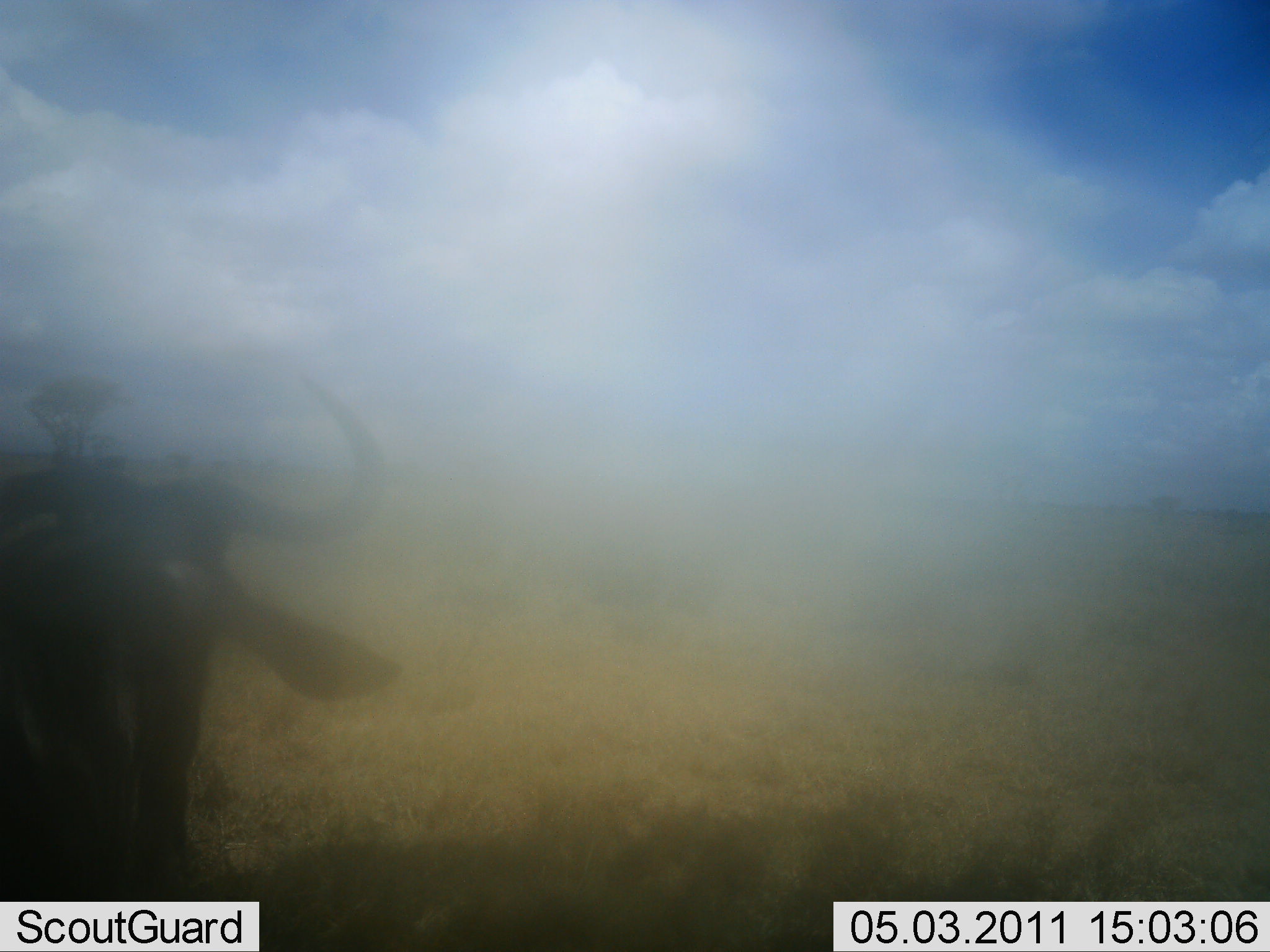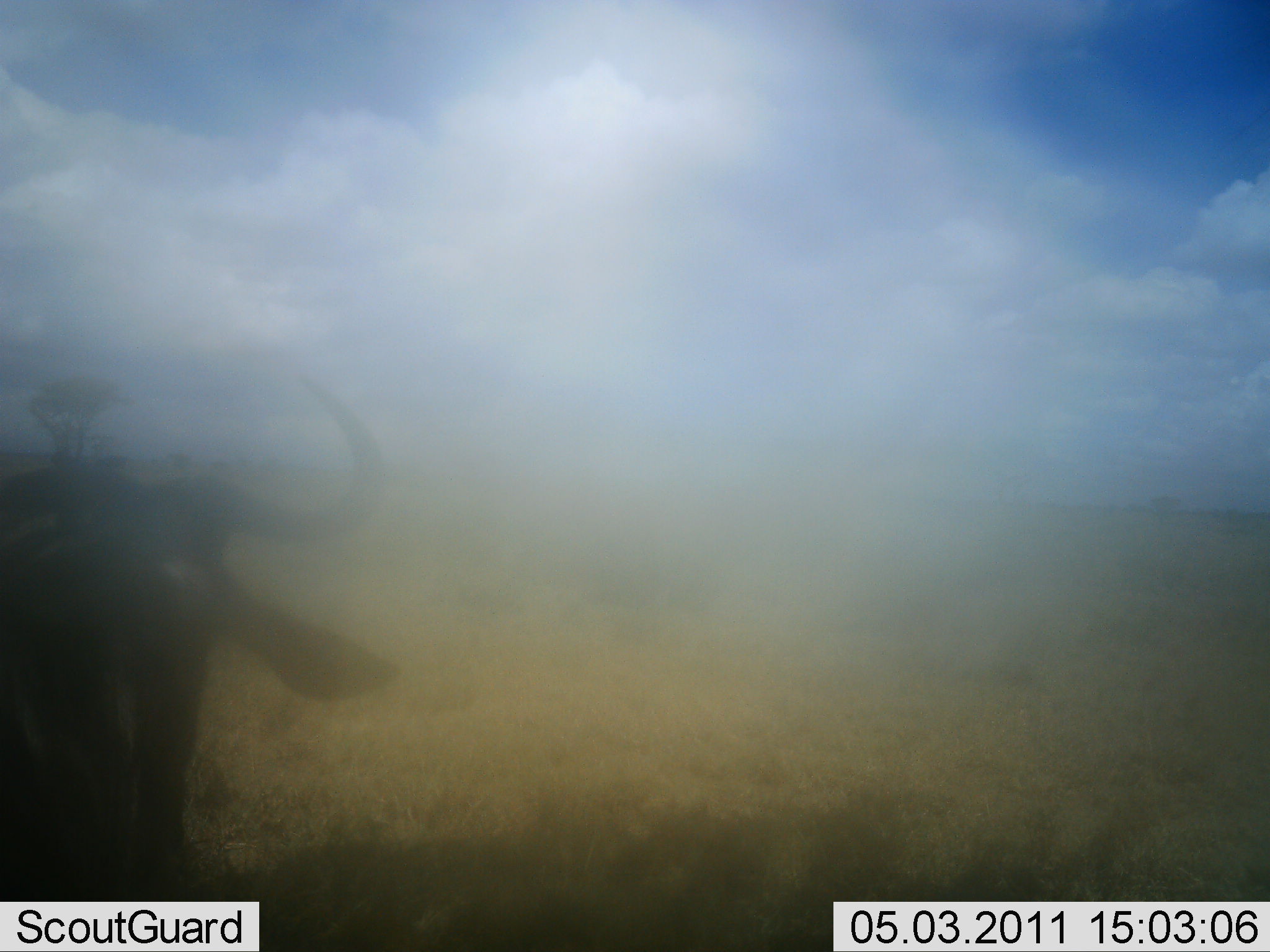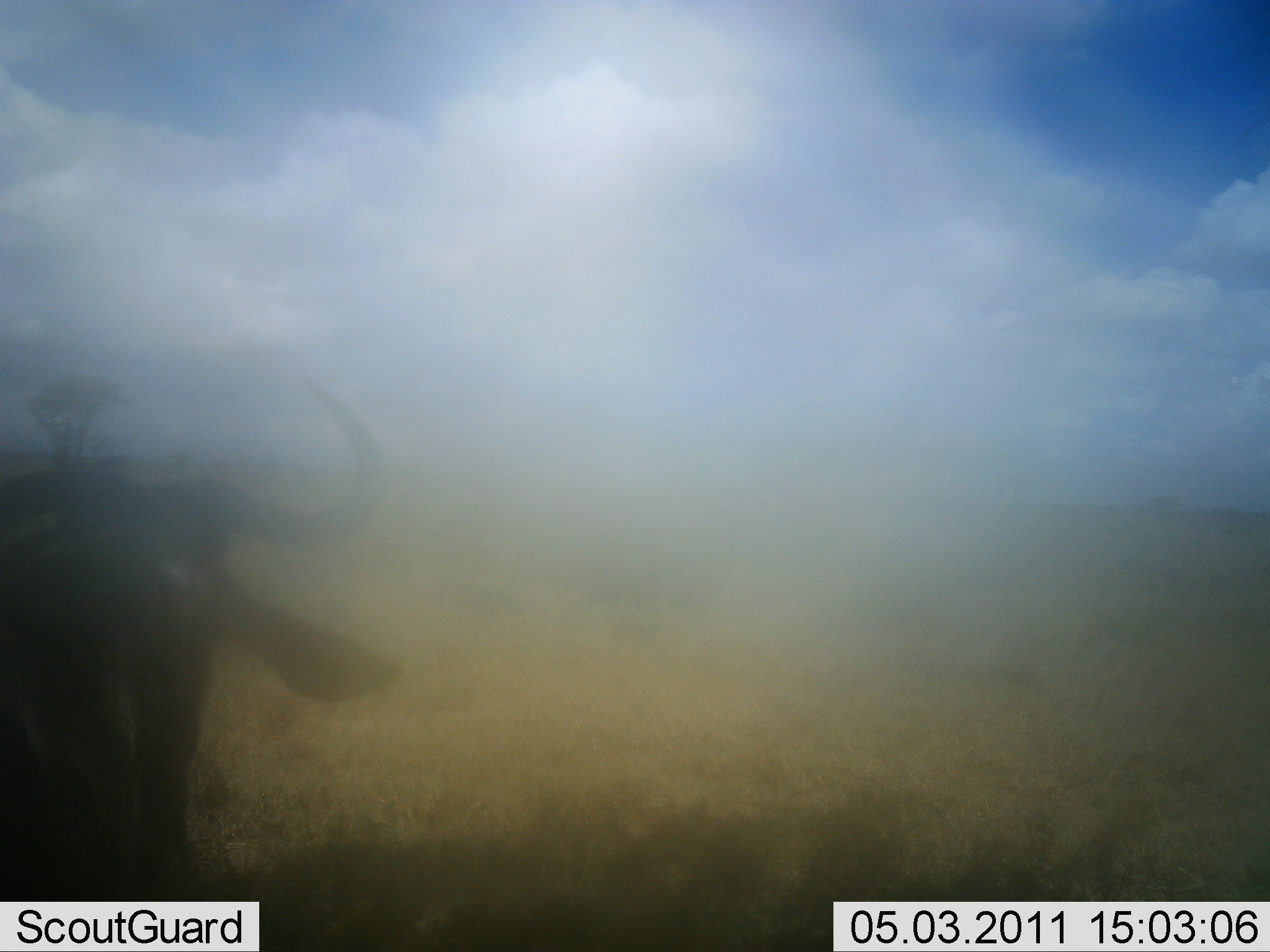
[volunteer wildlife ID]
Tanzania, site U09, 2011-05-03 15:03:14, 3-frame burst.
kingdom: Animalia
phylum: Chordata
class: Mammalia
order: Artiodactyla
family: Bovidae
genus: Connochaetes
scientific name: Connochaetes taurinus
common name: blue wildebeest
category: wildebeest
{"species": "wildebeest (blue wildebeest) (Connochaetes taurinus)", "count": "1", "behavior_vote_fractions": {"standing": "82%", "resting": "18%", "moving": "0%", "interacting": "0%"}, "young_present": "0%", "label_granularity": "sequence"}